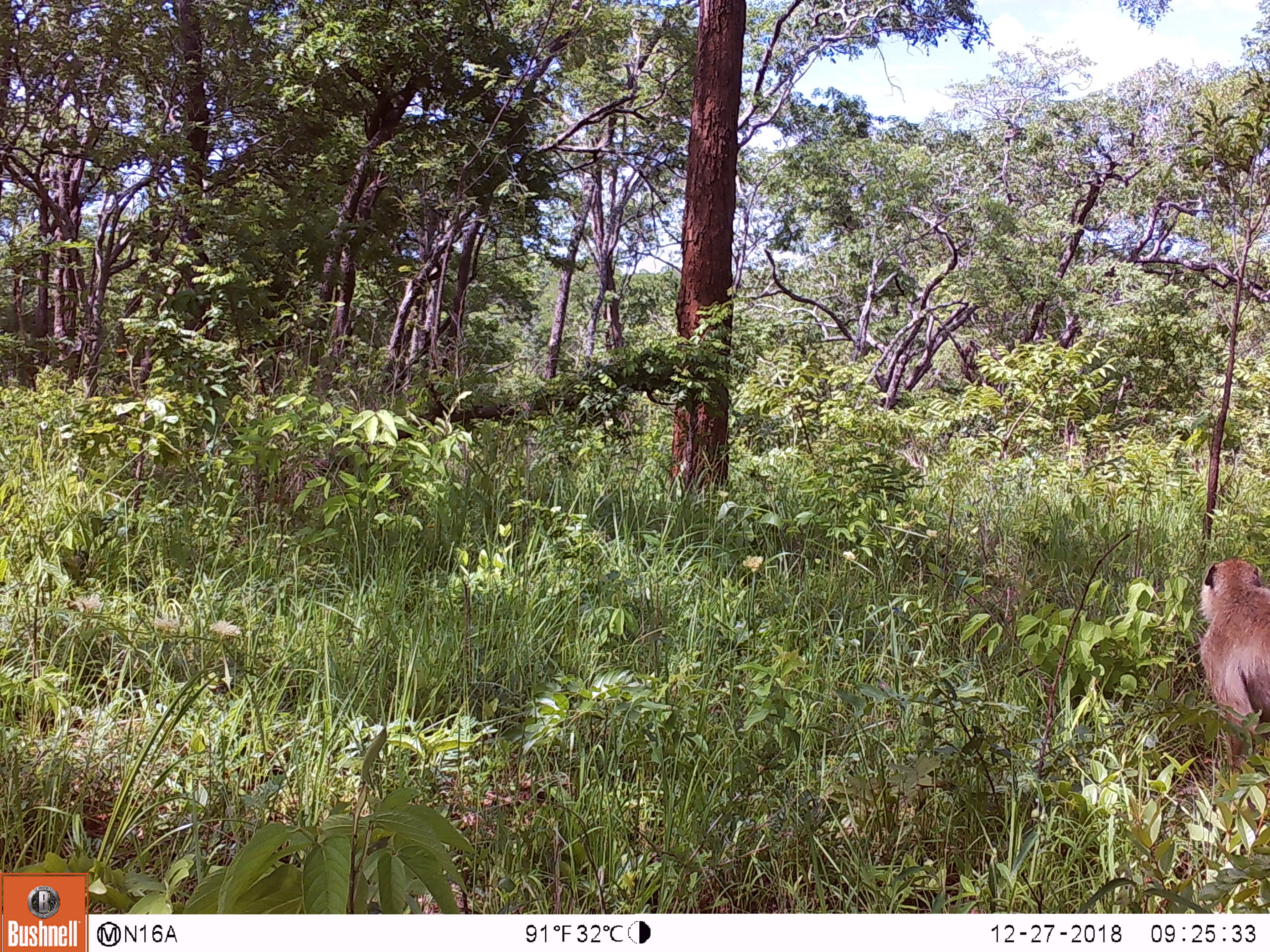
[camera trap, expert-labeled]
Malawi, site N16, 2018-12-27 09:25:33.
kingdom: Animalia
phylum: Chordata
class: Mammalia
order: Primates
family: Cercopithecidae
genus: Papio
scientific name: Papio cynocephalus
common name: yellow baboon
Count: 1.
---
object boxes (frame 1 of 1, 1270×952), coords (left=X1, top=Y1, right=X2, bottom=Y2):
yellow baboon: (left=1170, top=530, right=1266, bottom=779)